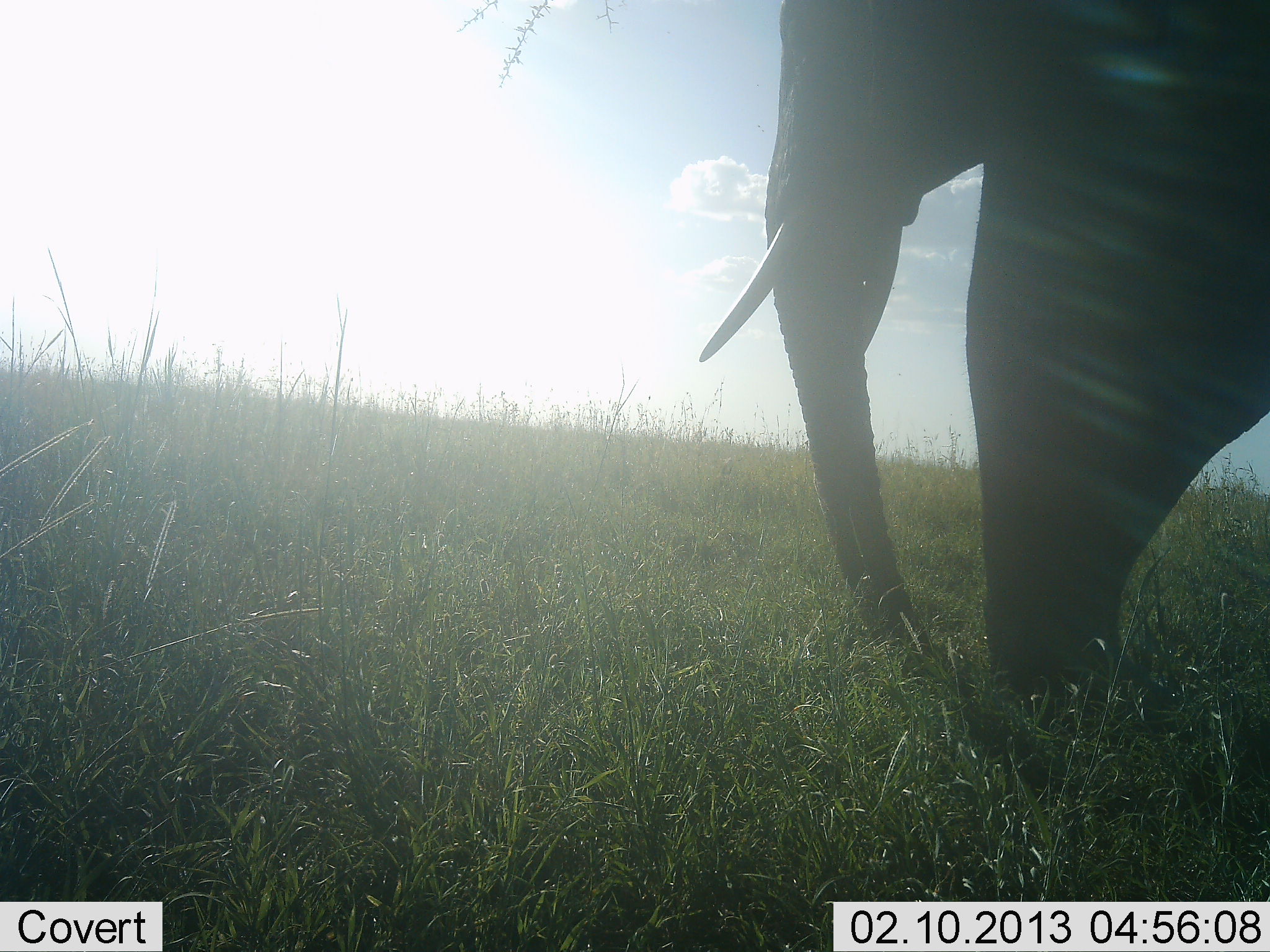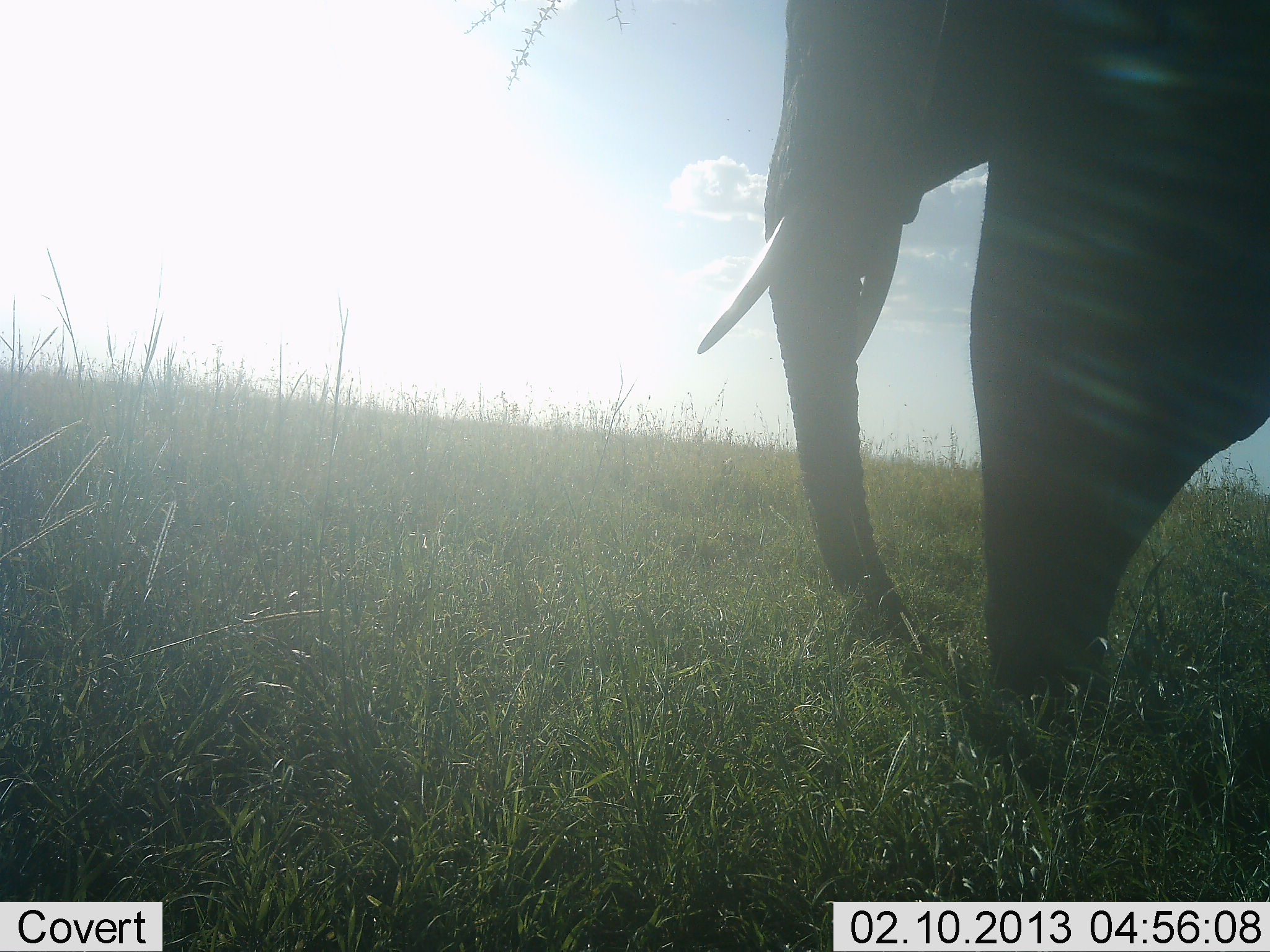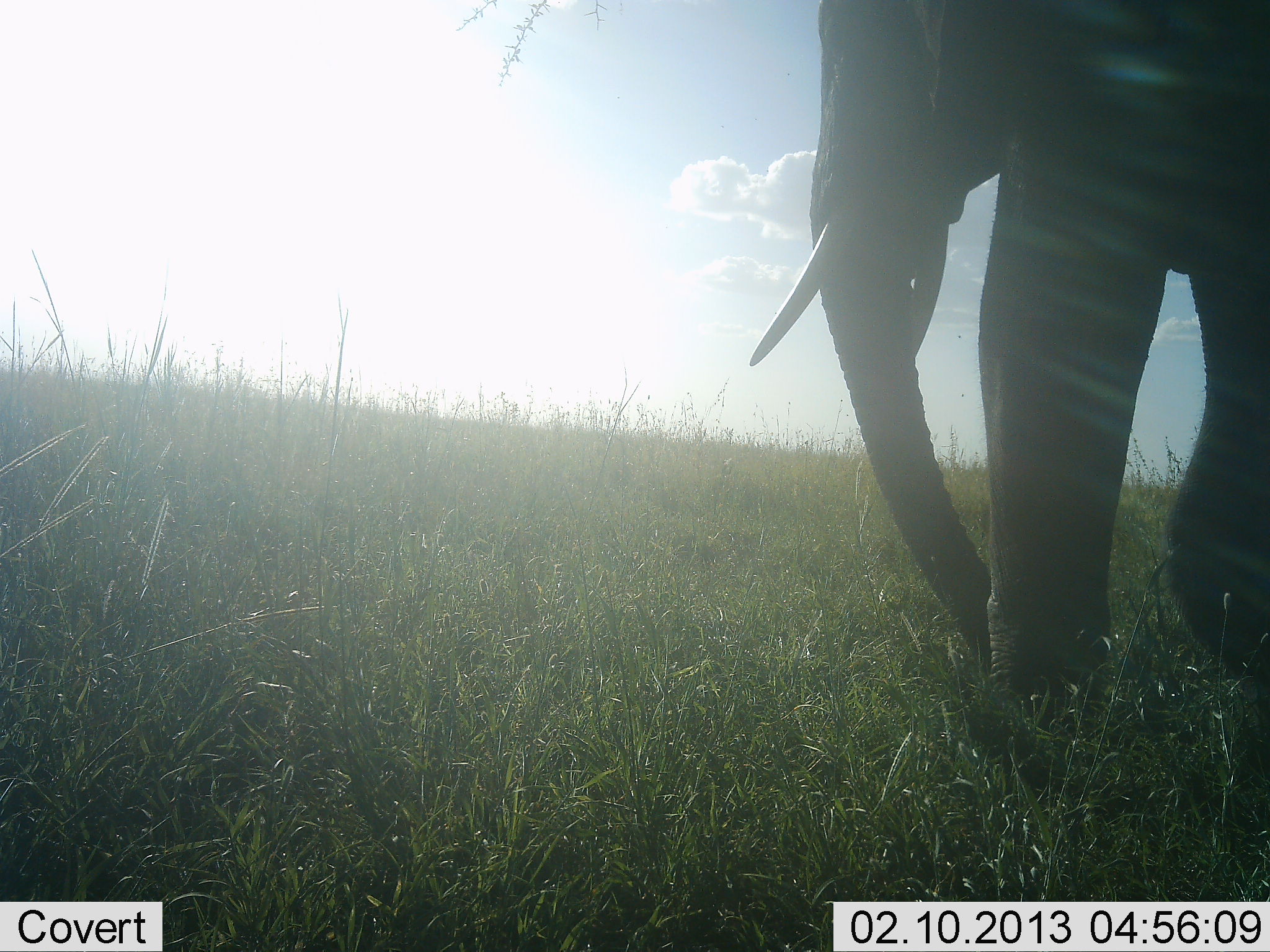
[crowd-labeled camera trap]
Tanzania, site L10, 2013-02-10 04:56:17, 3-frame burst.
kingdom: Animalia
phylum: Chordata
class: Mammalia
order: Proboscidea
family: Elephantidae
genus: Loxodonta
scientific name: Loxodonta africana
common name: african bush elephant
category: elephant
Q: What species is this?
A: Elephant (african bush elephant) (Loxodonta africana).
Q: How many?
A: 1.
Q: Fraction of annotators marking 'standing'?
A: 58%.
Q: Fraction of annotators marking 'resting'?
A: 0%.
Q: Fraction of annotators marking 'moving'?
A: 34%.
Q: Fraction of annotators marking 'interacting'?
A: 0%.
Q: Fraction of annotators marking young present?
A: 0%.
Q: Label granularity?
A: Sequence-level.